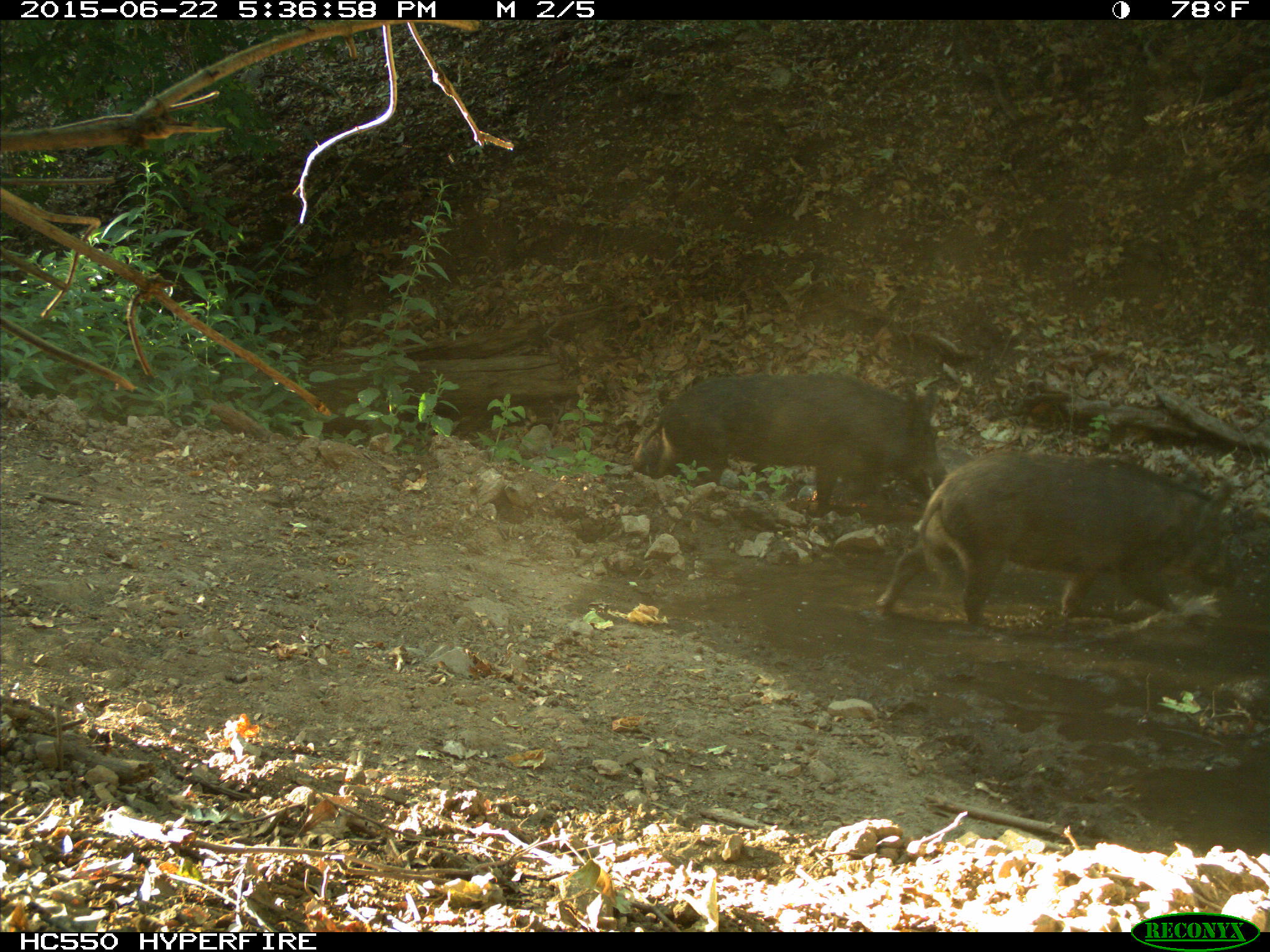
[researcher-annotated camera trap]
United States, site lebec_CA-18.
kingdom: Animalia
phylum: Chordata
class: Mammalia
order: Artiodactyla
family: Suidae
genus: Sus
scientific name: Sus scrofa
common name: wild boar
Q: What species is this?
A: Sus scrofa (wild boar).